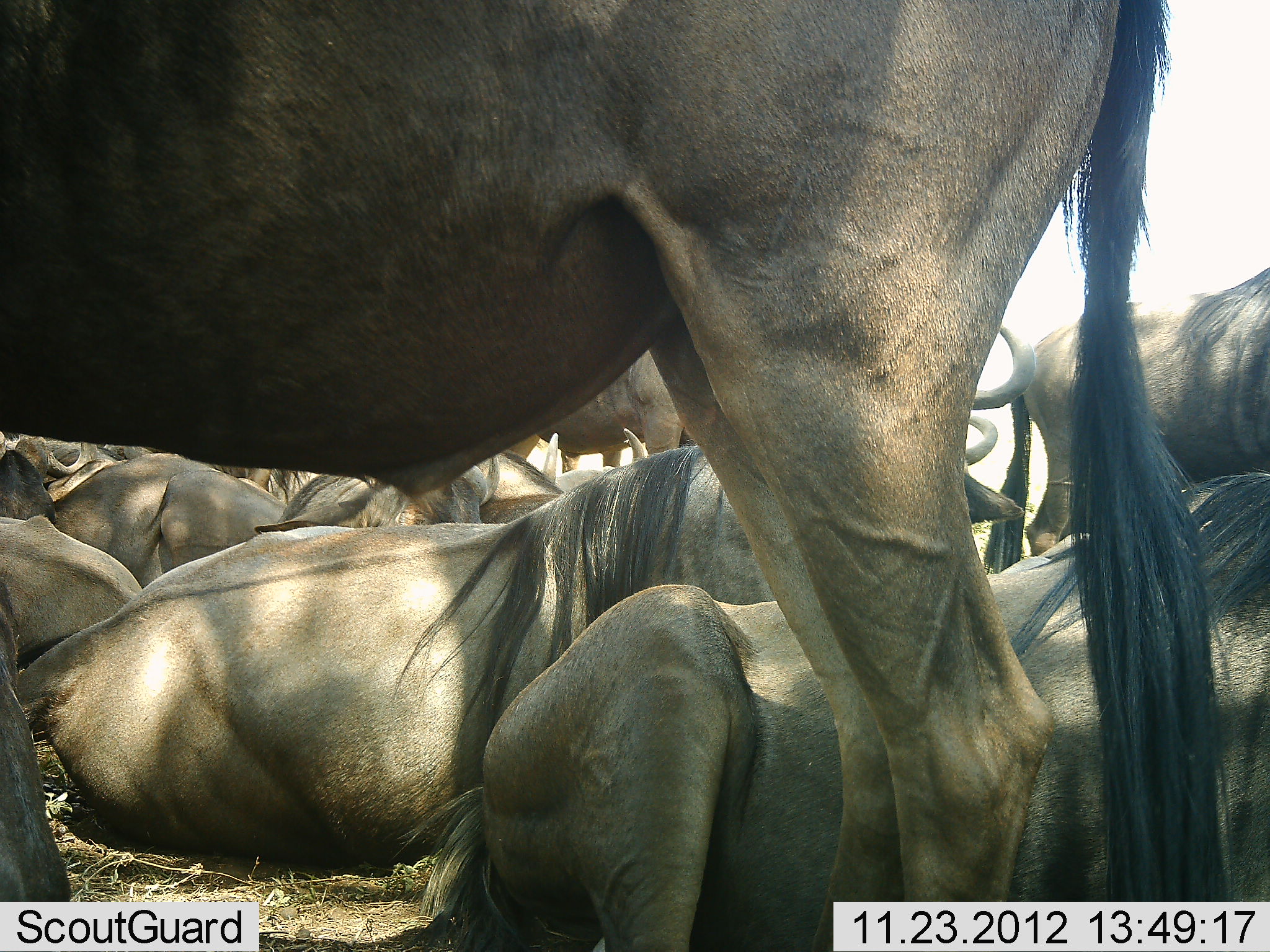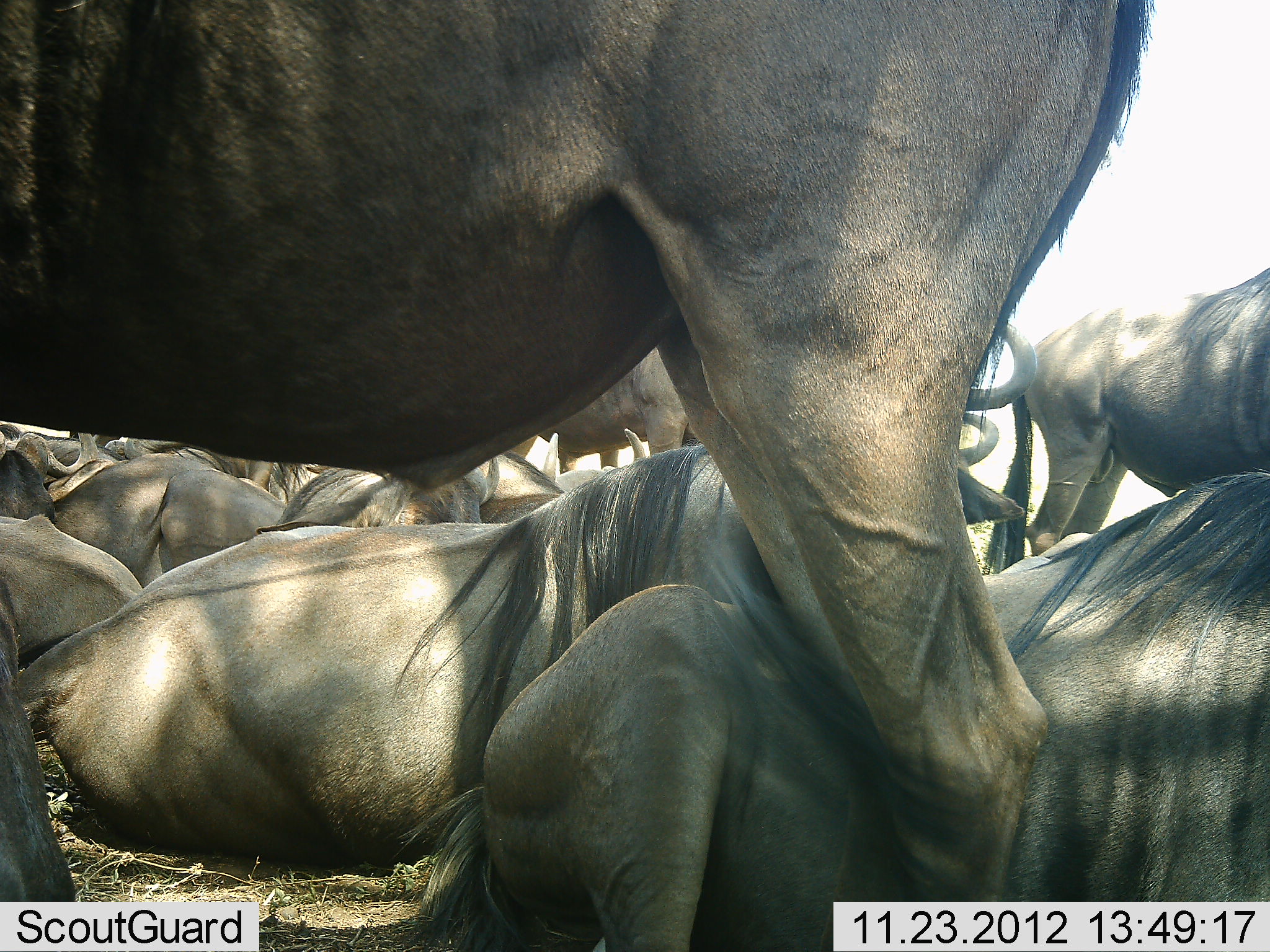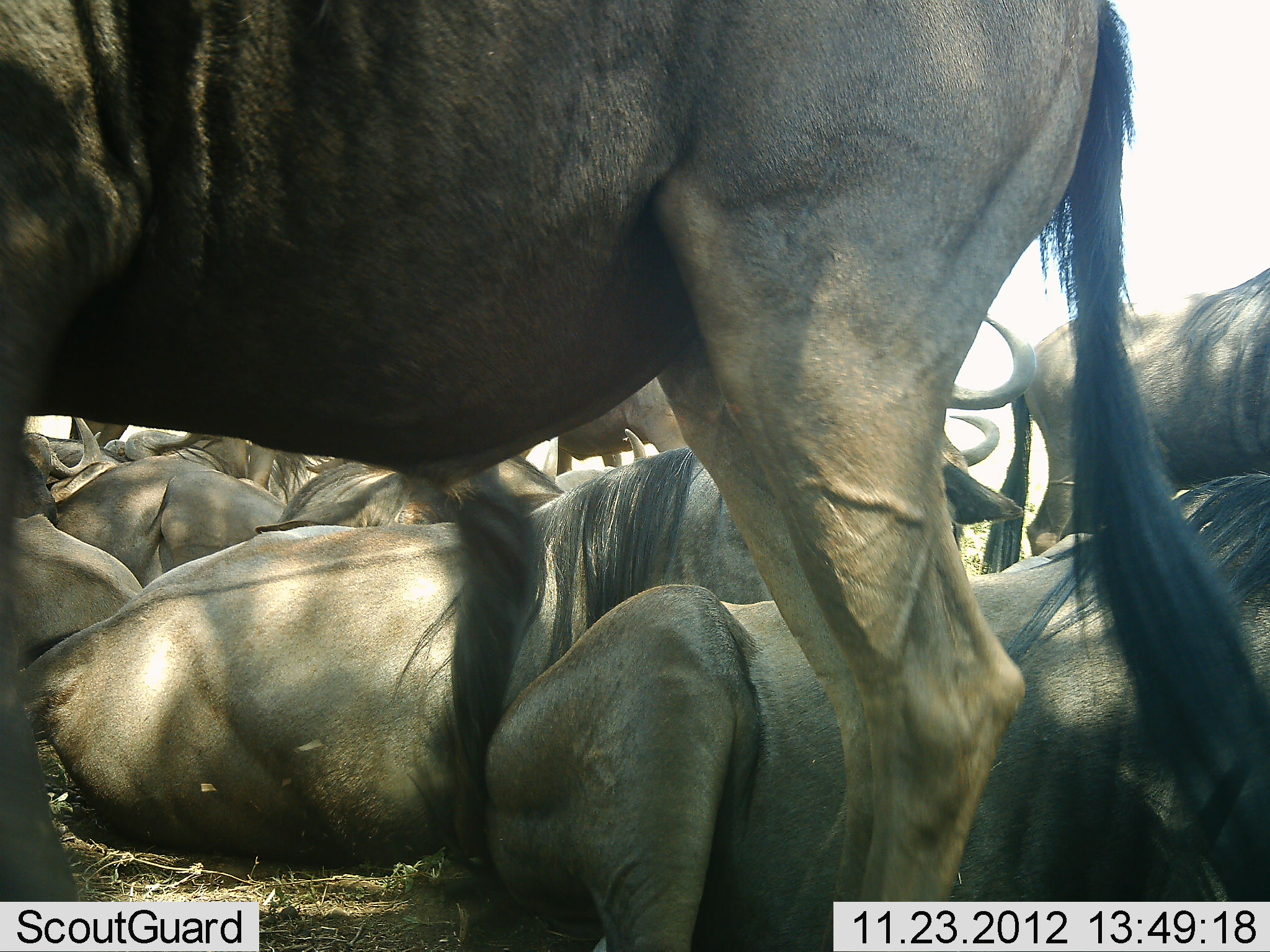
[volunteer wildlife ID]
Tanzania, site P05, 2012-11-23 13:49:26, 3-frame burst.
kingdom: Animalia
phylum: Chordata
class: Mammalia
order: Artiodactyla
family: Bovidae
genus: Connochaetes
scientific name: Connochaetes taurinus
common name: blue wildebeest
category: wildebeest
Wildebeest (blue wildebeest) (Connochaetes taurinus), count 11-50. Behavior (volunteer vote fractions): standing 70%, resting 100%, moving 0%, interacting 0%. Young present (vote fraction): 0%. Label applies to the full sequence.